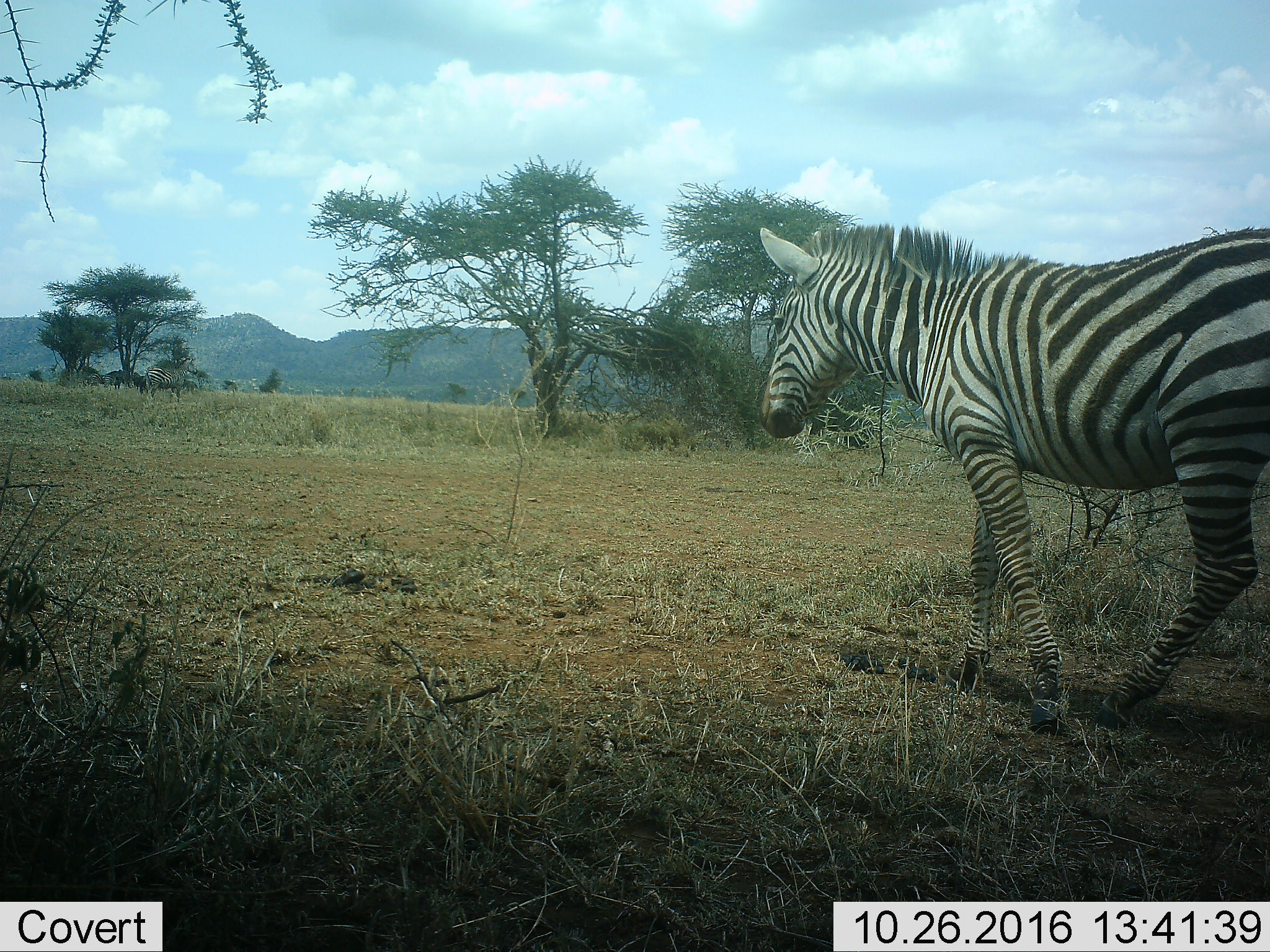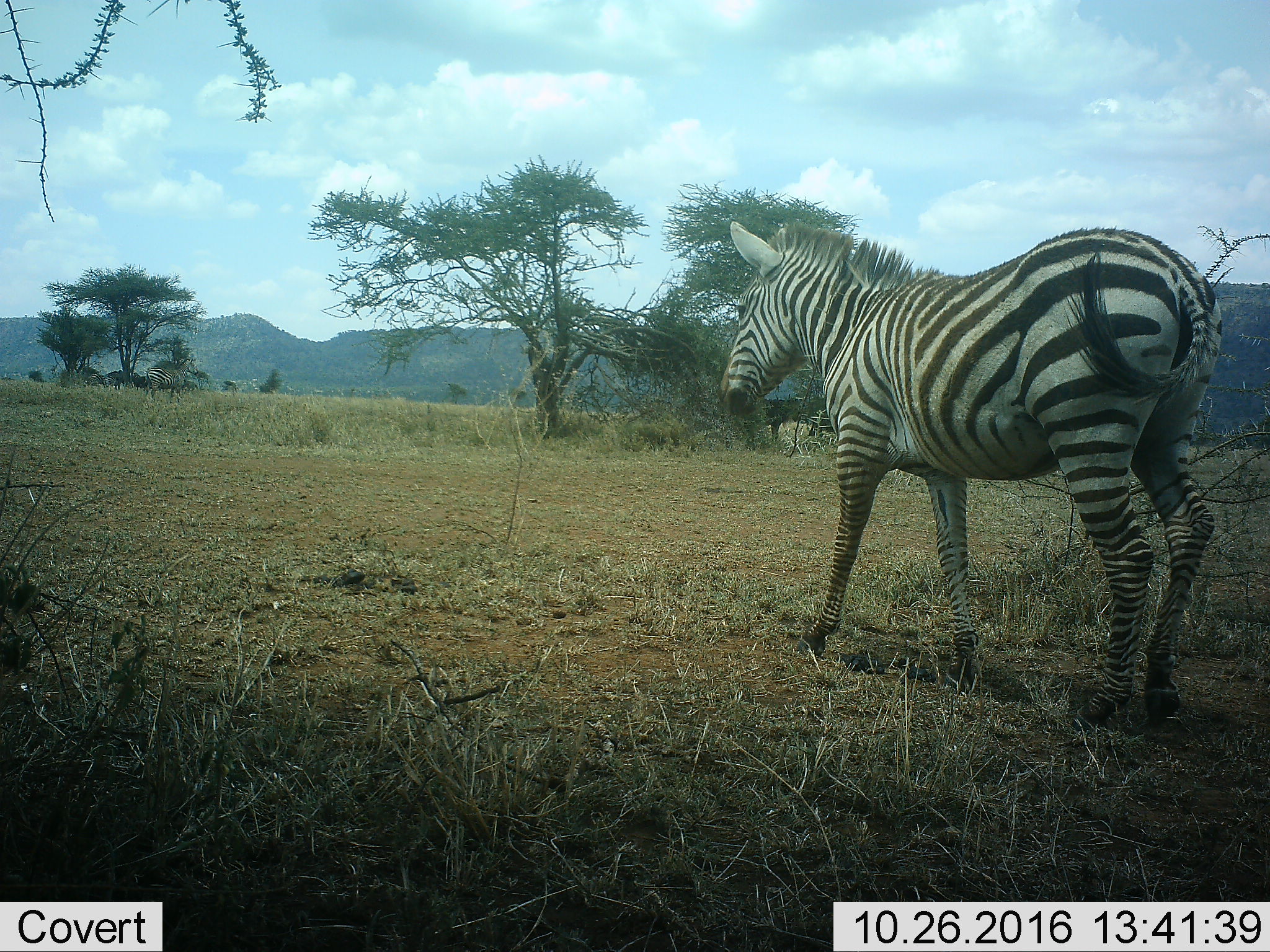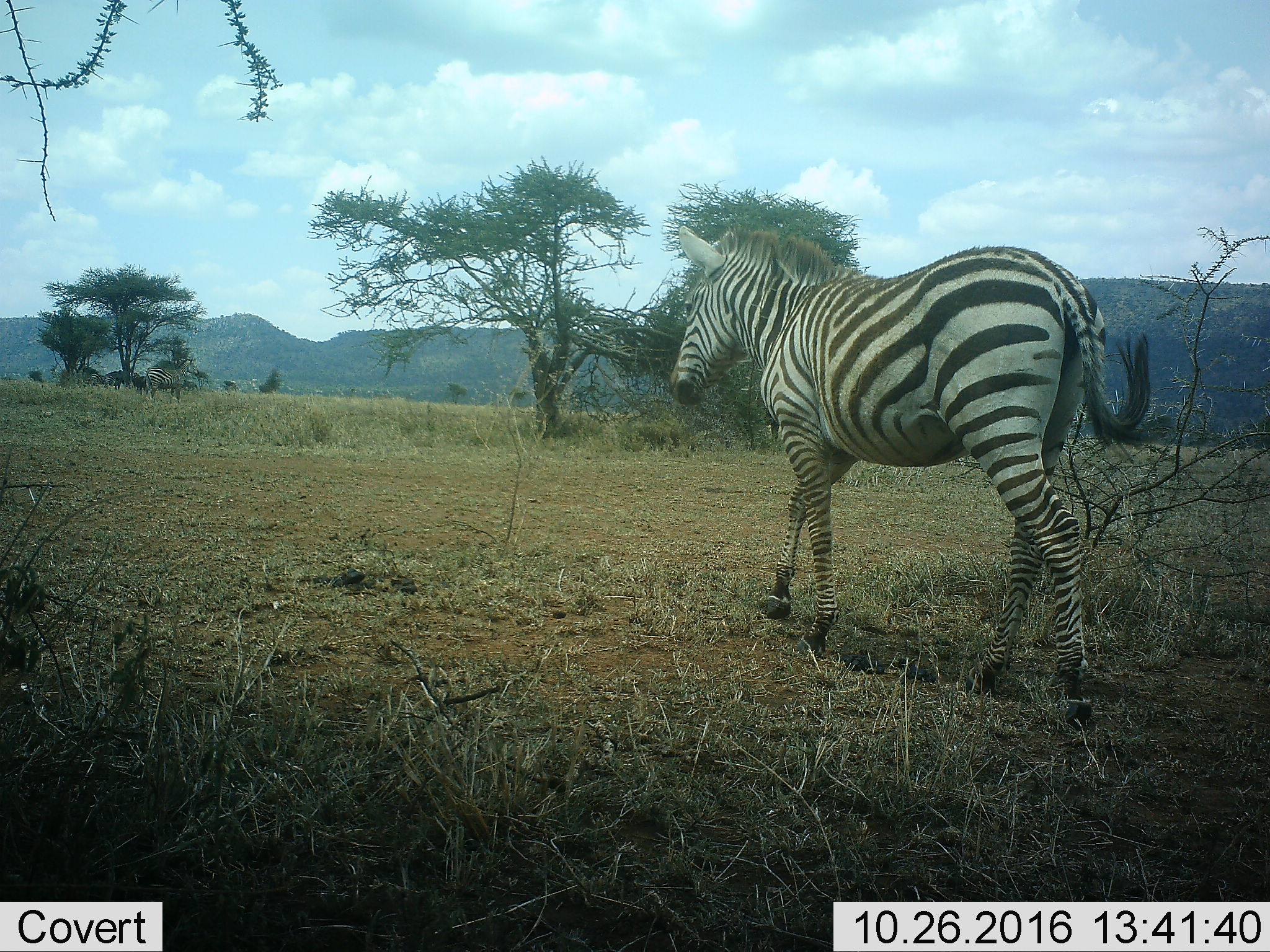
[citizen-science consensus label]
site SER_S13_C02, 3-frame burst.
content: unidentified animal